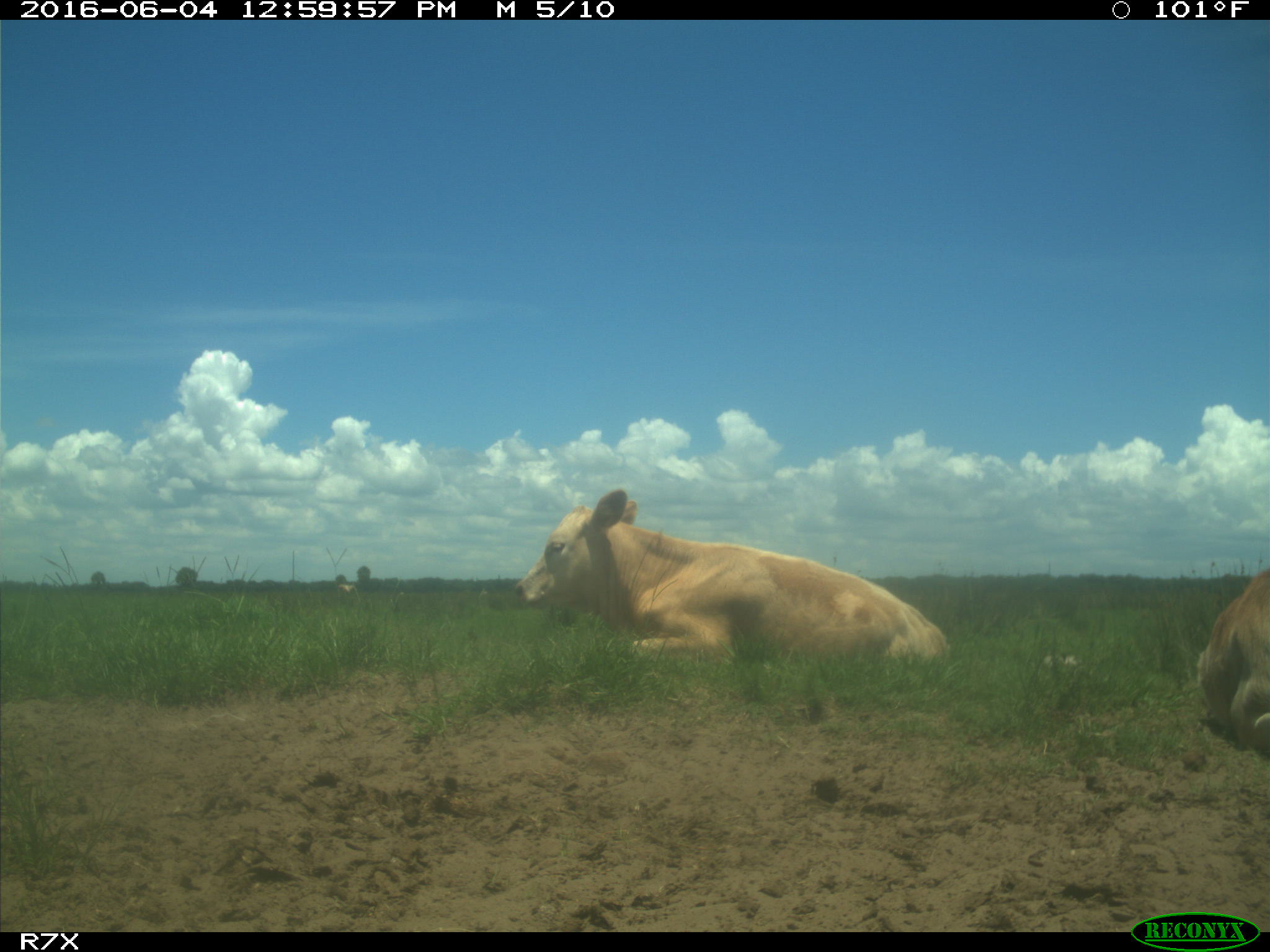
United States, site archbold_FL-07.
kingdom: Animalia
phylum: Chordata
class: Mammalia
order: Artiodactyla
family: Bovidae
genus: Bos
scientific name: Bos taurus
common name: domestic cow